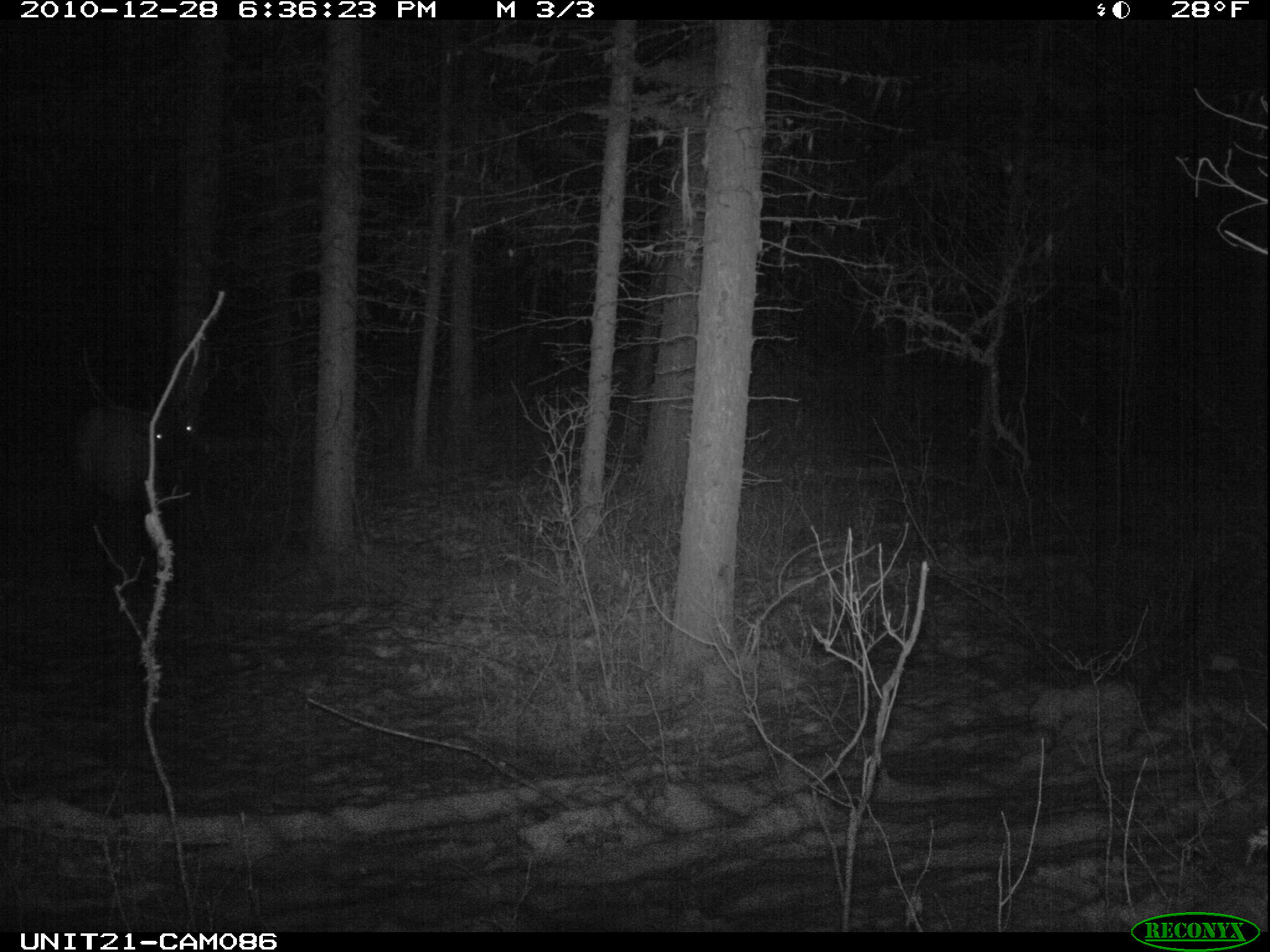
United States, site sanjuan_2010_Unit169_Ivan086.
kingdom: Animalia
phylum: Chordata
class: Mammalia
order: Artiodactyla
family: Cervidae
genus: Cervus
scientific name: Cervus elaphus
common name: red deer